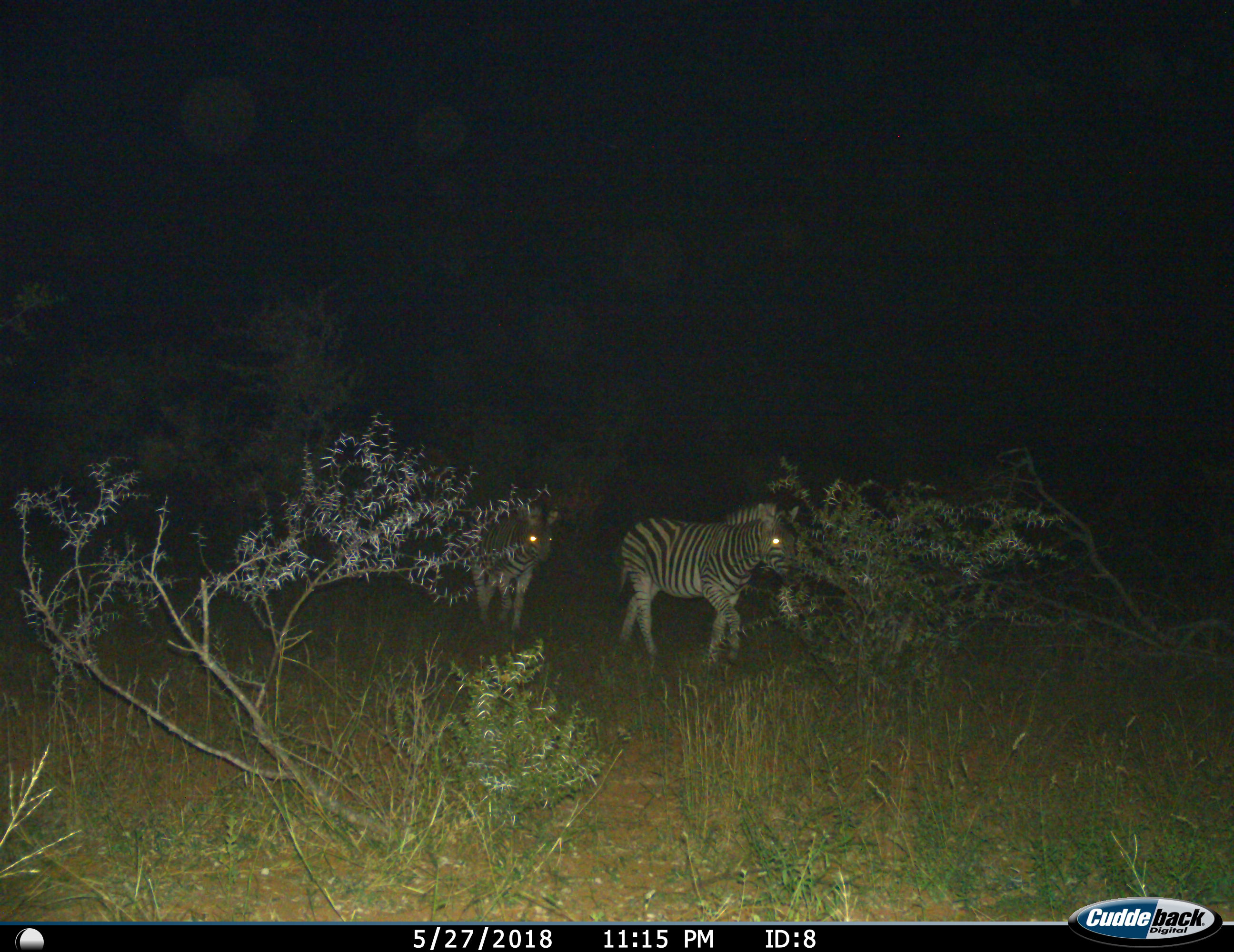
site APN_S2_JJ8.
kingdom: Animalia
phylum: Chordata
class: Mammalia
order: Perissodactyla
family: Equidae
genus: Equus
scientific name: Equus quagga burchellii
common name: burchell's zebra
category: zebraburchells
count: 2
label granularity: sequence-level